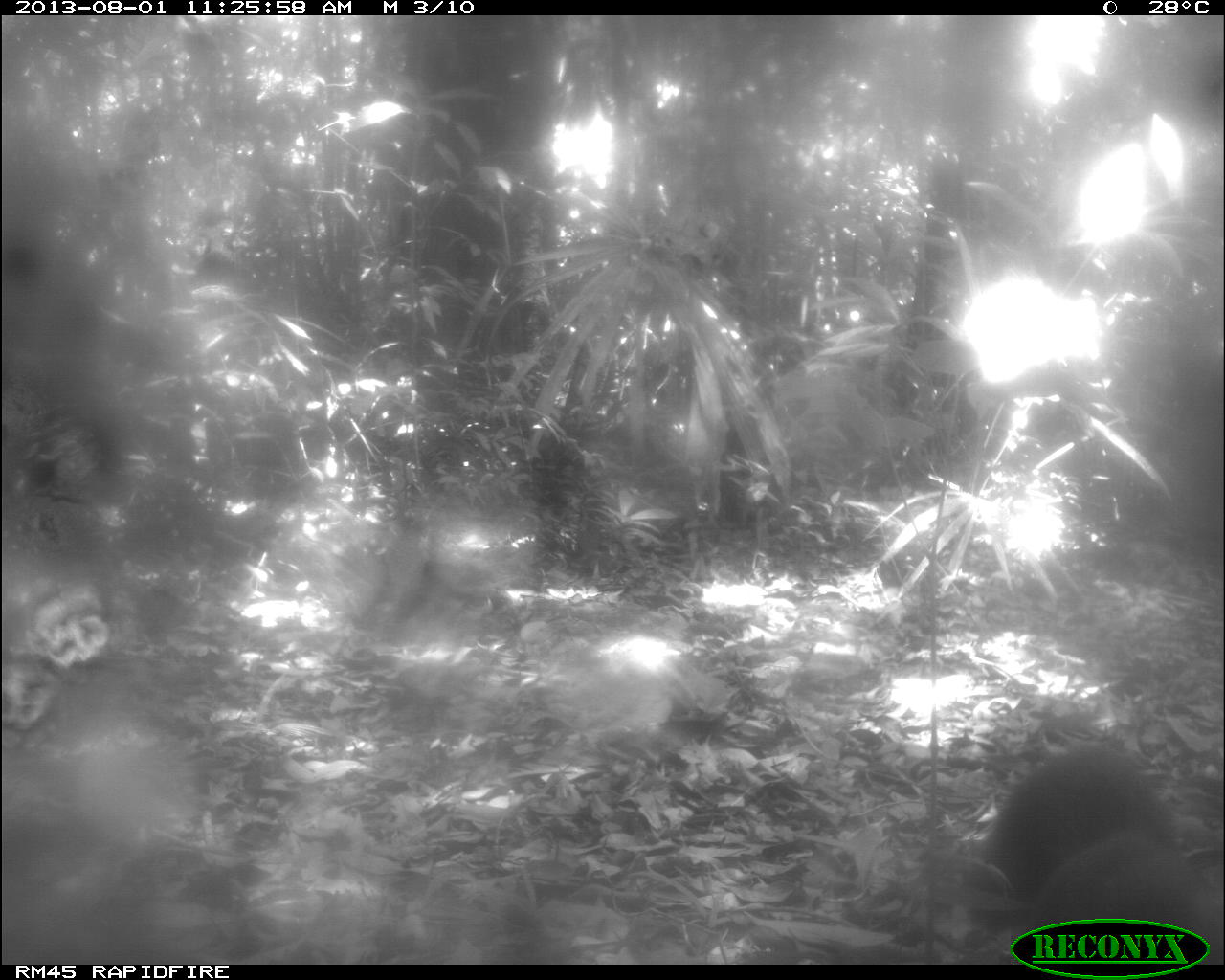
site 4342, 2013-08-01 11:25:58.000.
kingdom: Animalia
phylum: Chordata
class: Mammalia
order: Carnivora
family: Mustelidae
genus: Eira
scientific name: Eira barbara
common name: tayra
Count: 1.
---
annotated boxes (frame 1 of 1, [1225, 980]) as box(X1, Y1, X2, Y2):
eira barbara: box(970, 735, 1225, 973)